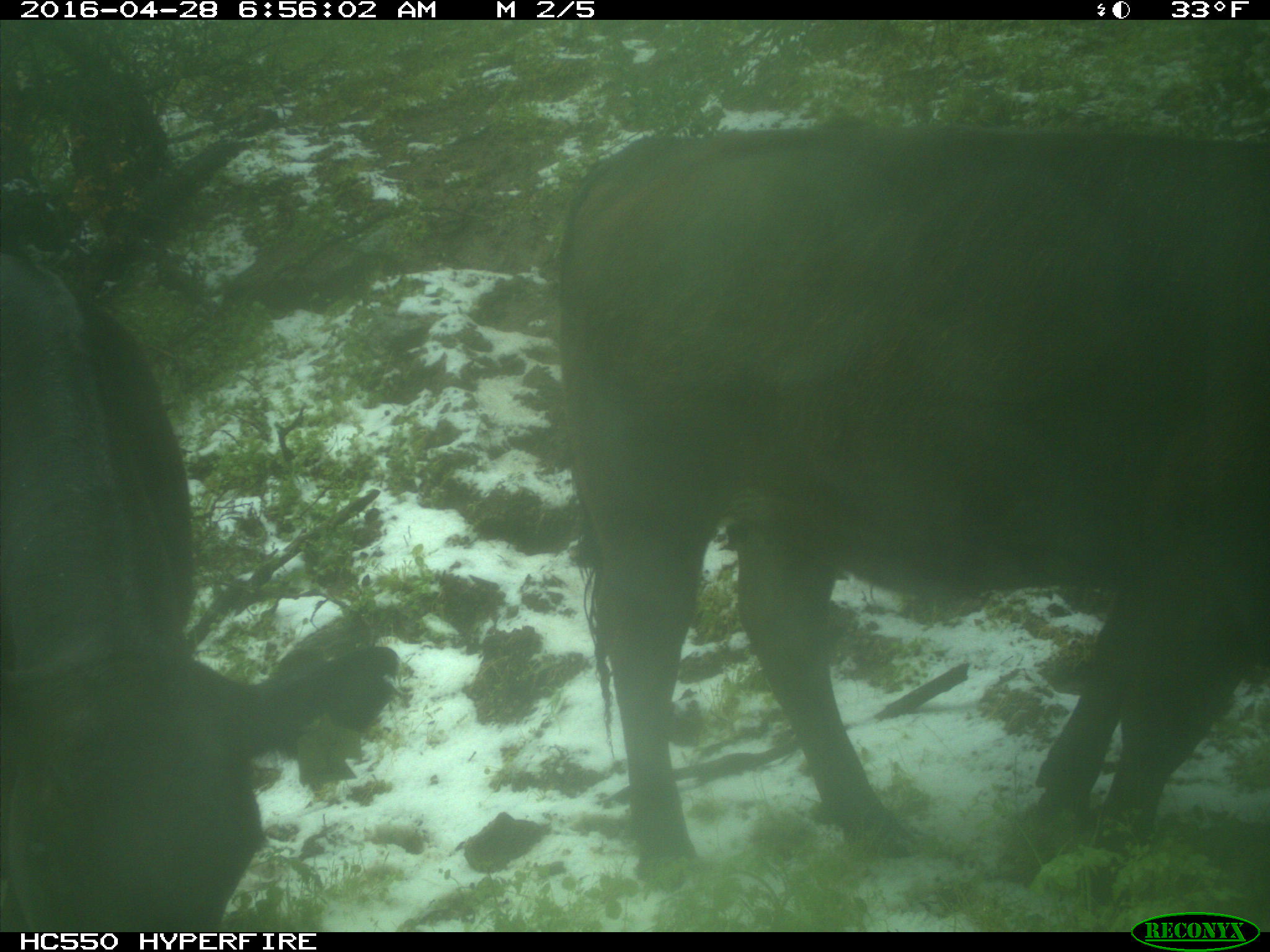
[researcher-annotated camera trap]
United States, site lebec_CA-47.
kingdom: Animalia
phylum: Chordata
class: Mammalia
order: Artiodactyla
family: Bovidae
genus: Bos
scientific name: Bos taurus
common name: domestic cow